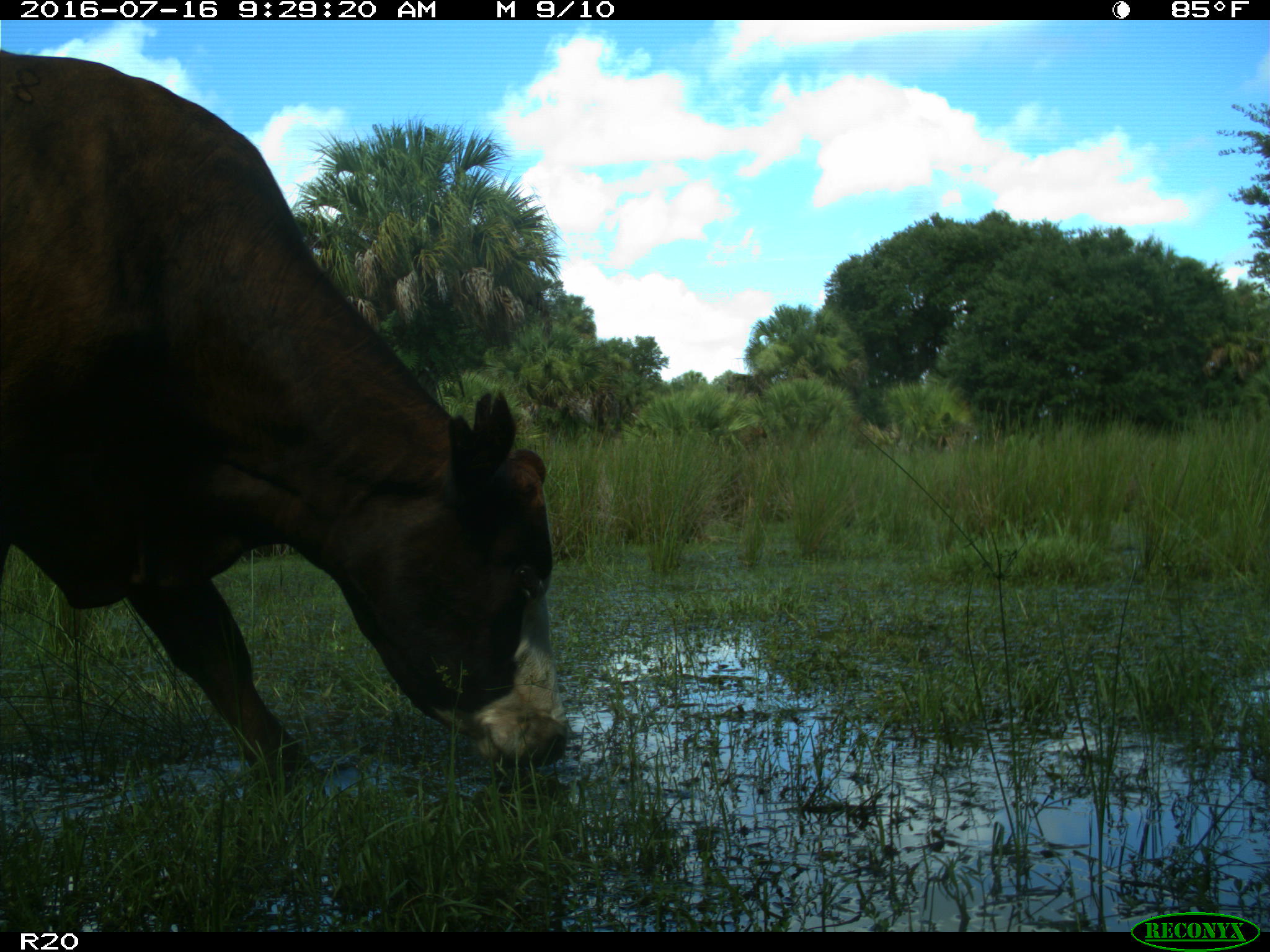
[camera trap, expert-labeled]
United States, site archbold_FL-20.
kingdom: Animalia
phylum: Chordata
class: Mammalia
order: Artiodactyla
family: Bovidae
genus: Bos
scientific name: Bos taurus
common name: domestic cow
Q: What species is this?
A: Bos taurus (domestic cow).